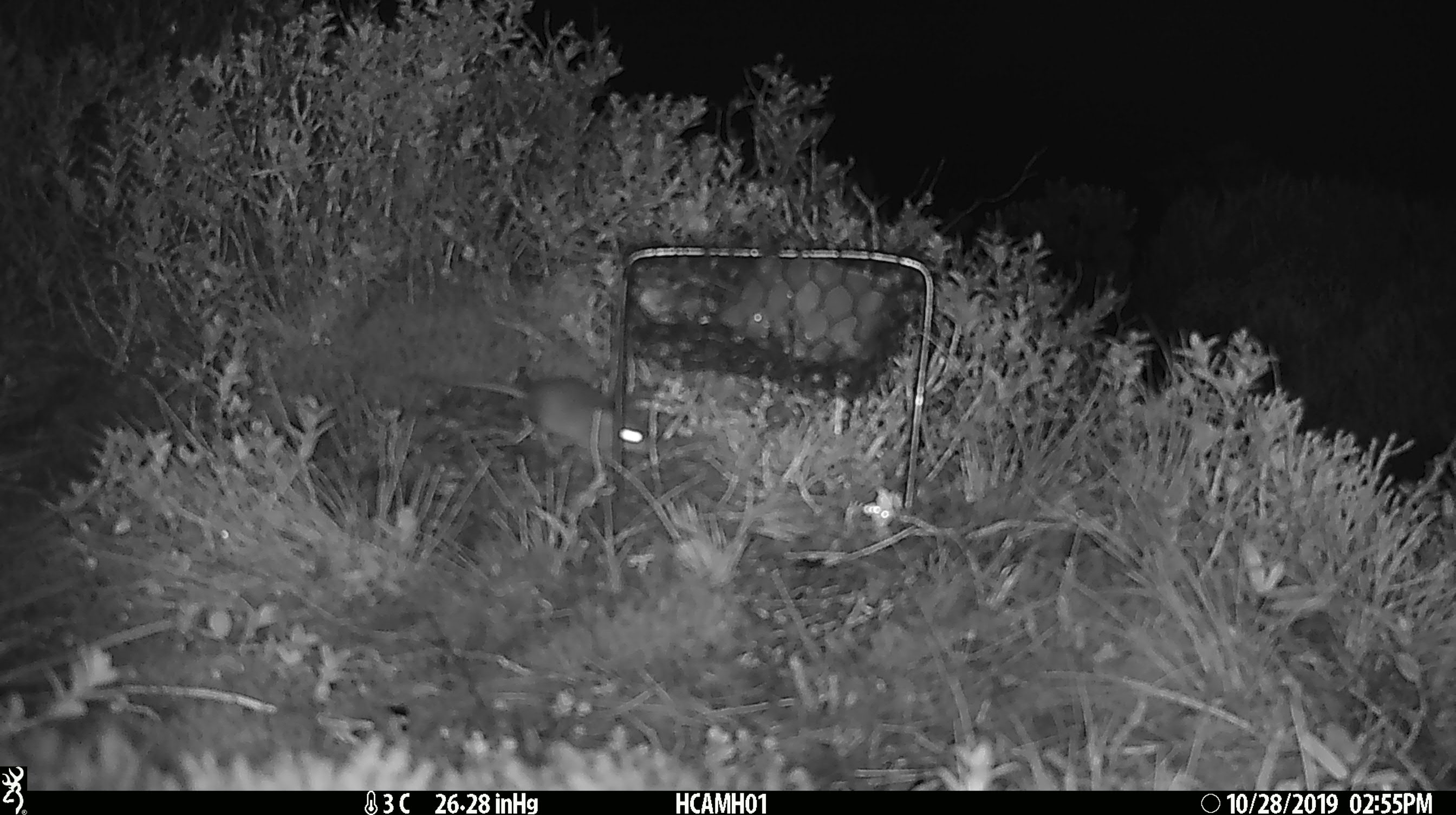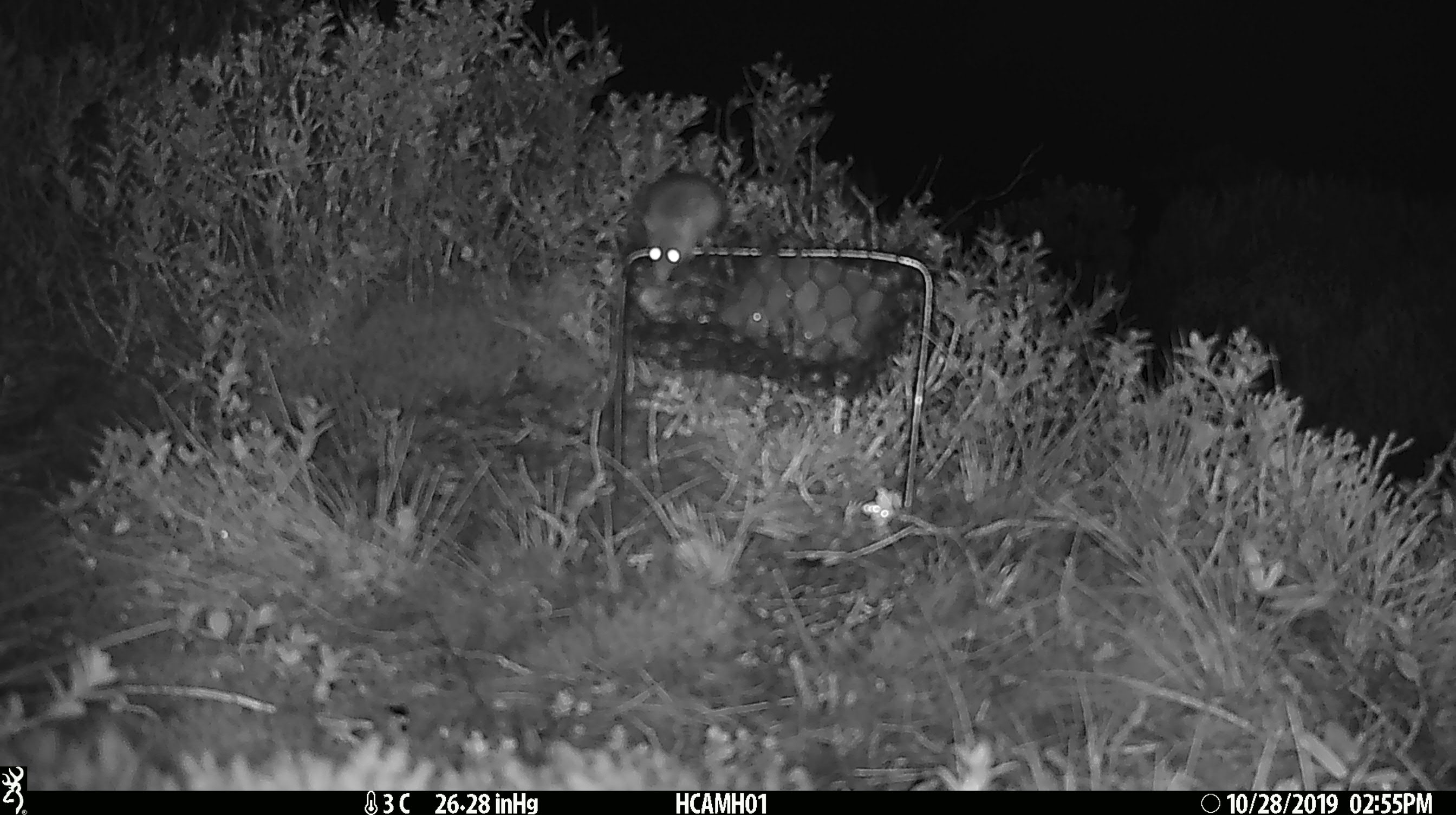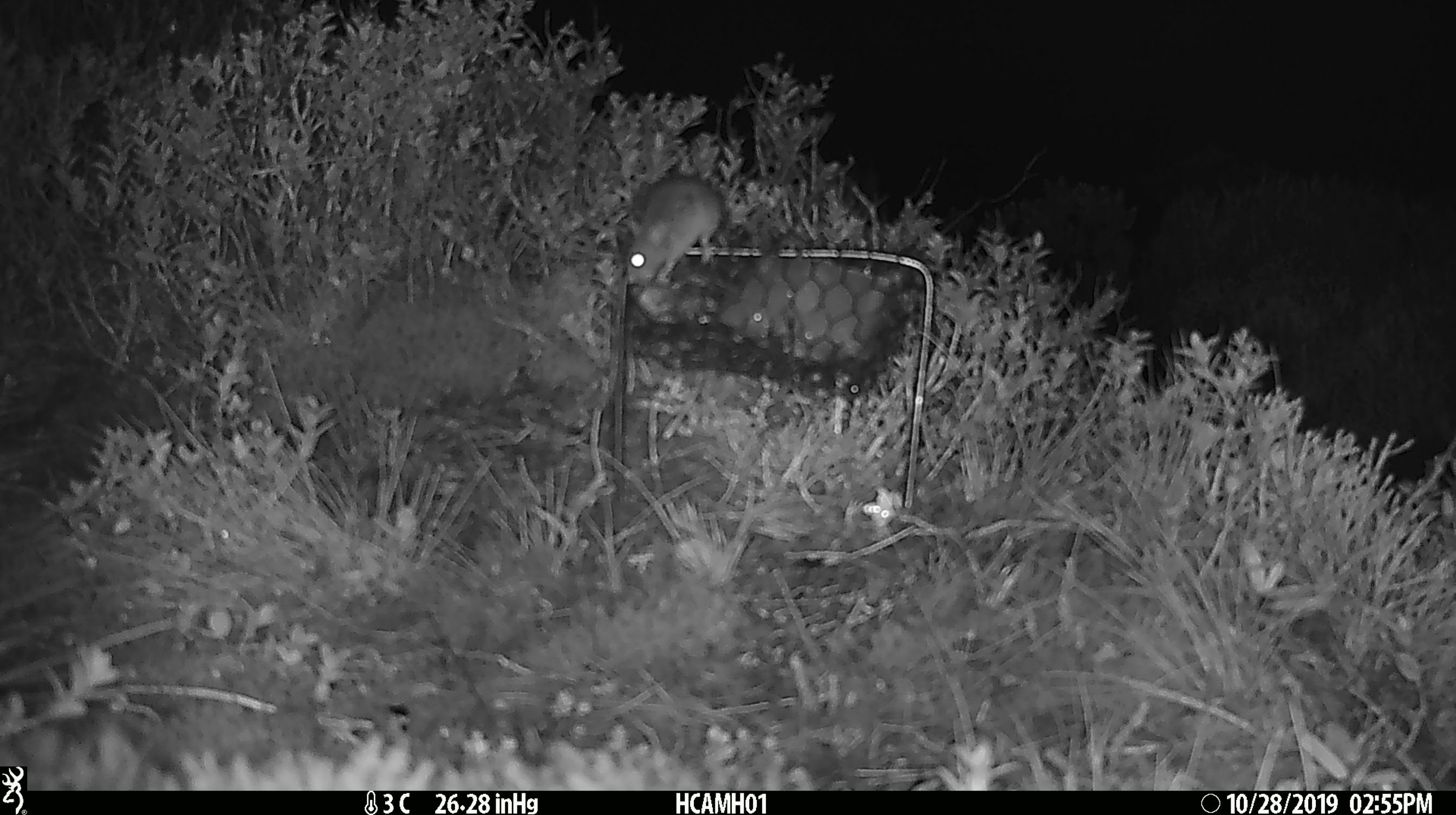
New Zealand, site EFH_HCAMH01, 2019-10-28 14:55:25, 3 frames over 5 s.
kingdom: Animalia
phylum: Chordata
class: Mammalia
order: Rodentia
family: Muridae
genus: Mus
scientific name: Mus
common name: mouse